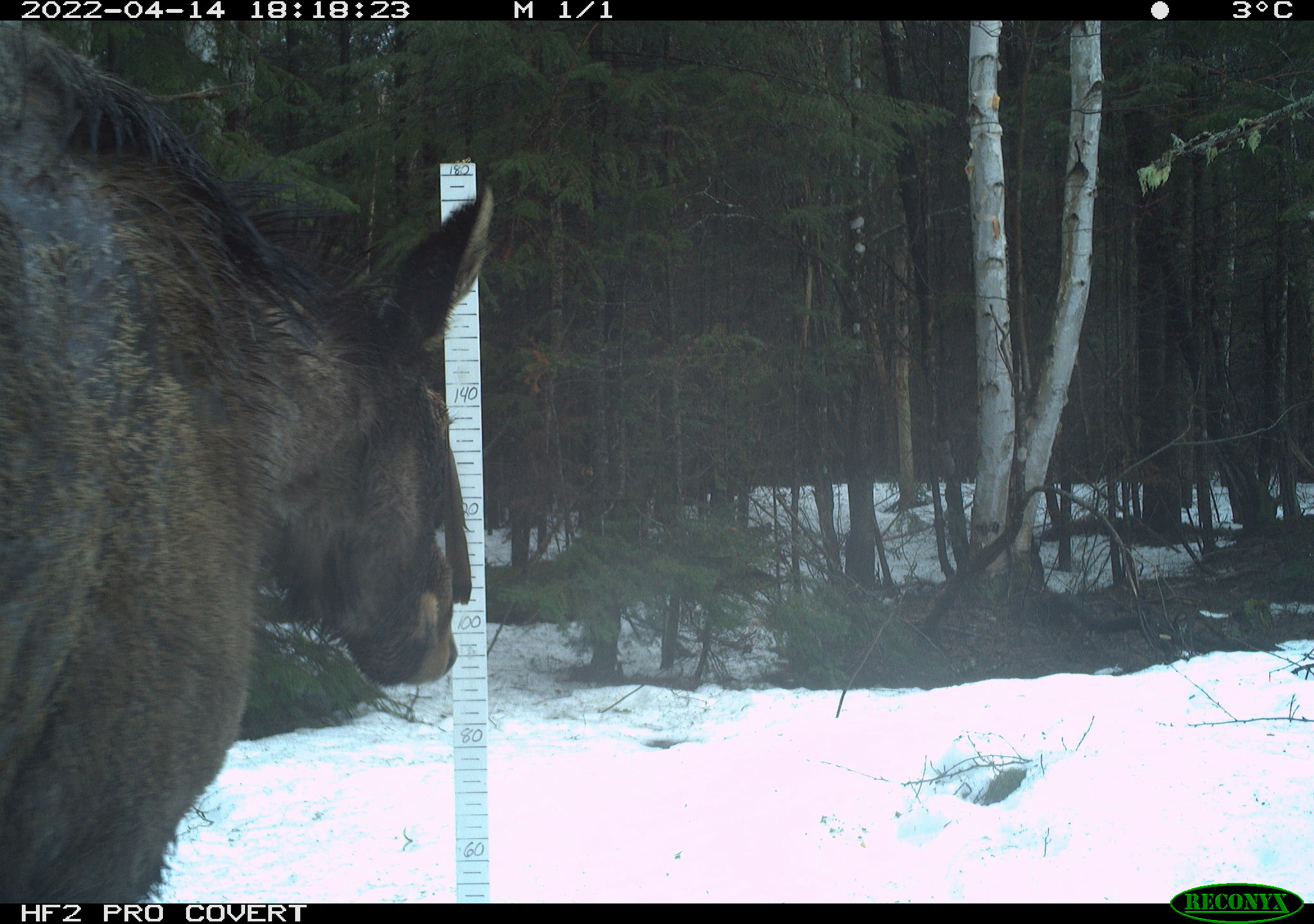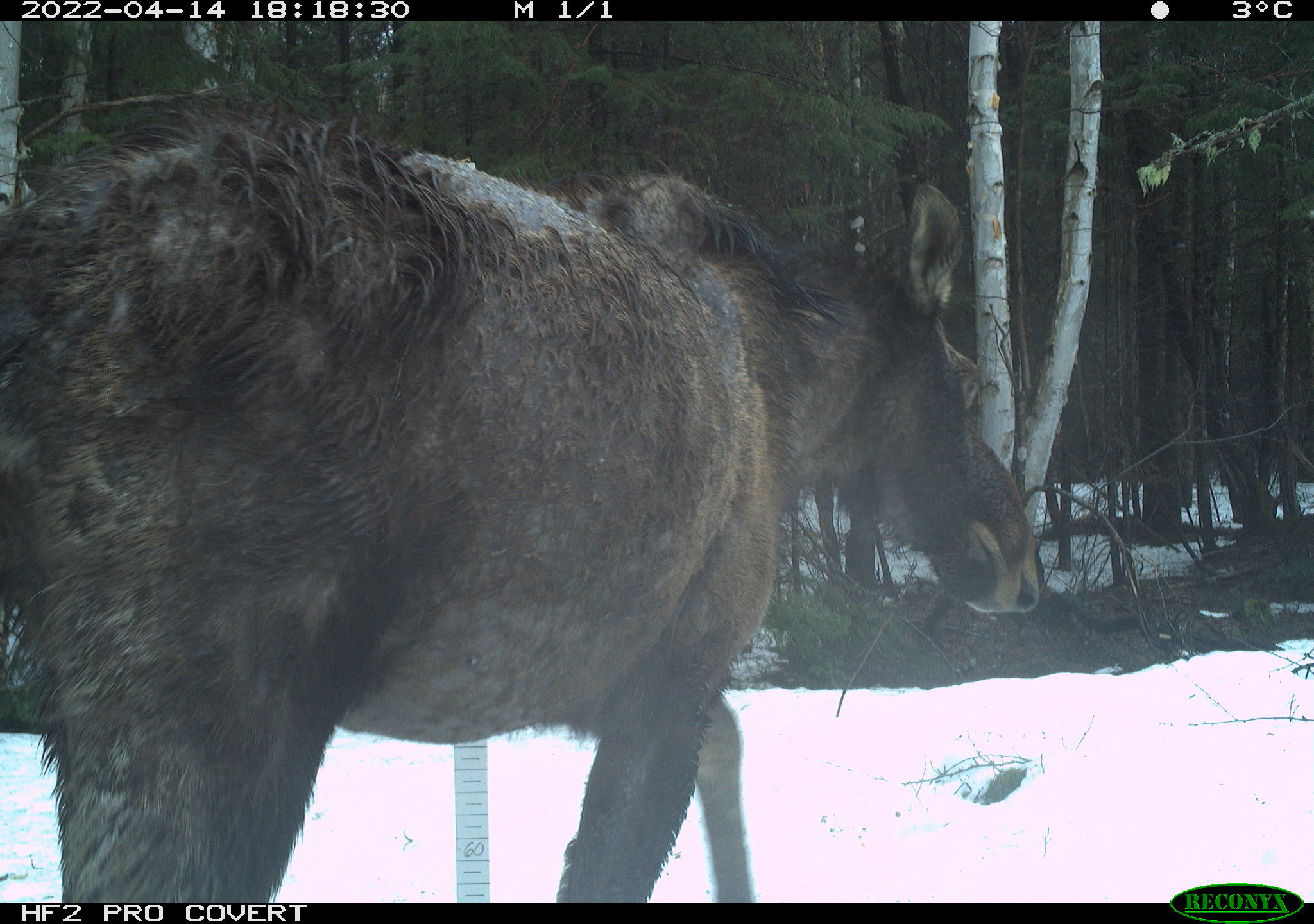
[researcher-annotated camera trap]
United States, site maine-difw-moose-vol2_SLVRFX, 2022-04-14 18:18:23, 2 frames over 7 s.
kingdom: Animalia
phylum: Chordata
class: Mammalia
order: Artiodactyla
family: Cervidae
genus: Alces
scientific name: Alces alces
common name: moose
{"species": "moose (Alces alces)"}